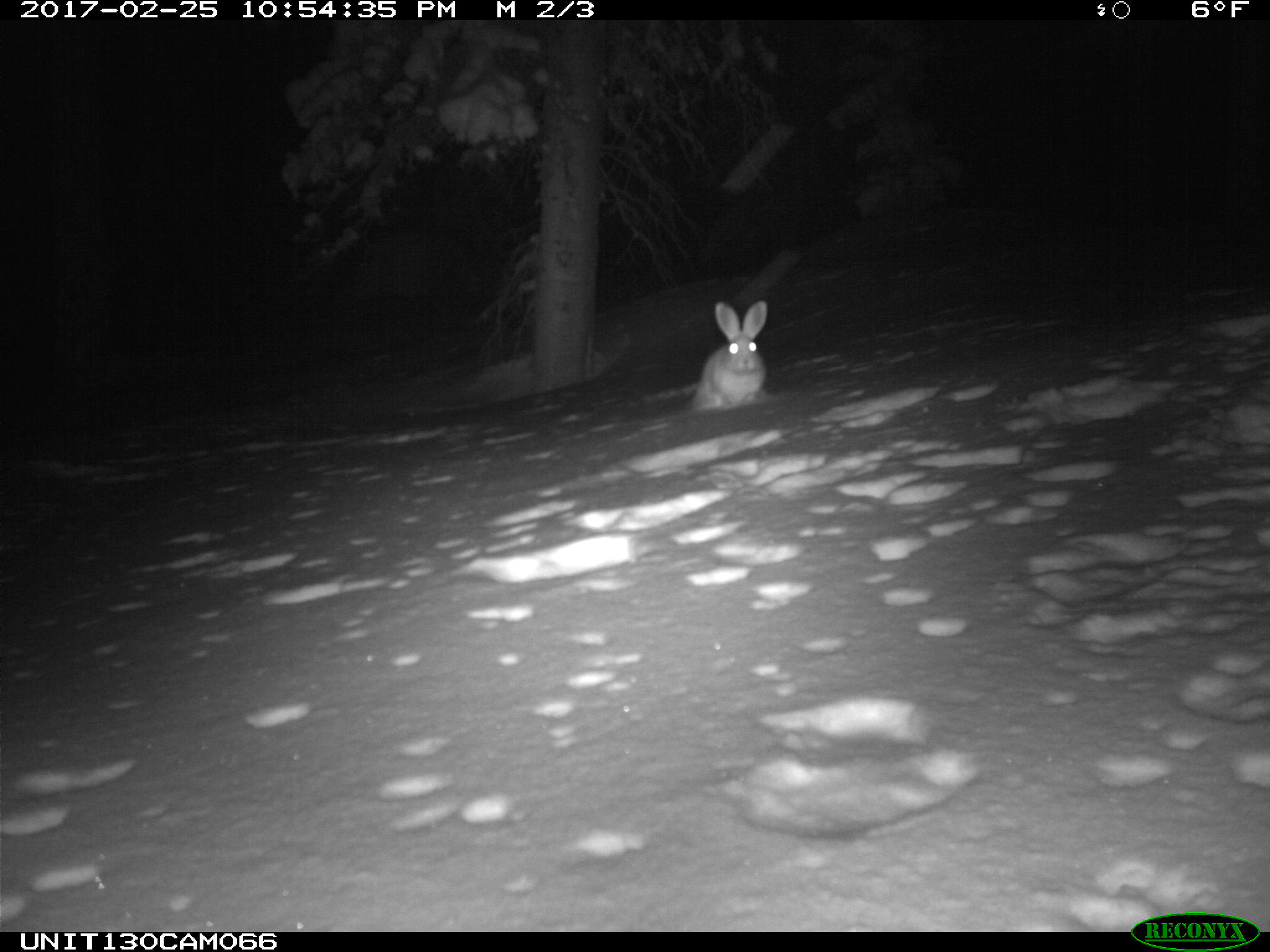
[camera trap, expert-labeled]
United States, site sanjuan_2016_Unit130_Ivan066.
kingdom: Animalia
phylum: Chordata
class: Mammalia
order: Lagomorpha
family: Leporidae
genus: Lepus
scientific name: Lepus americanus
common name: snowshoe hare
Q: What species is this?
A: Lepus americanus (snowshoe hare).